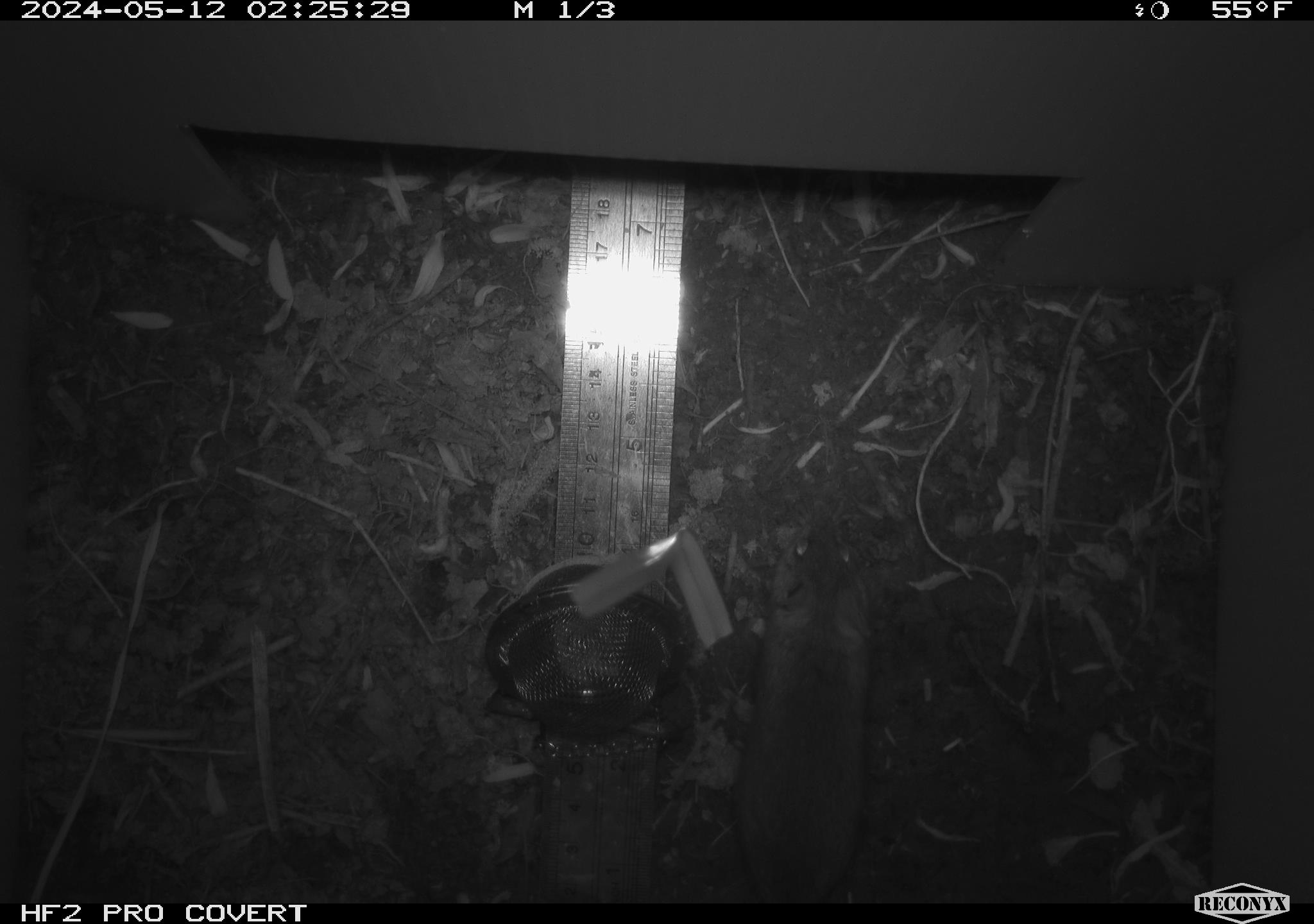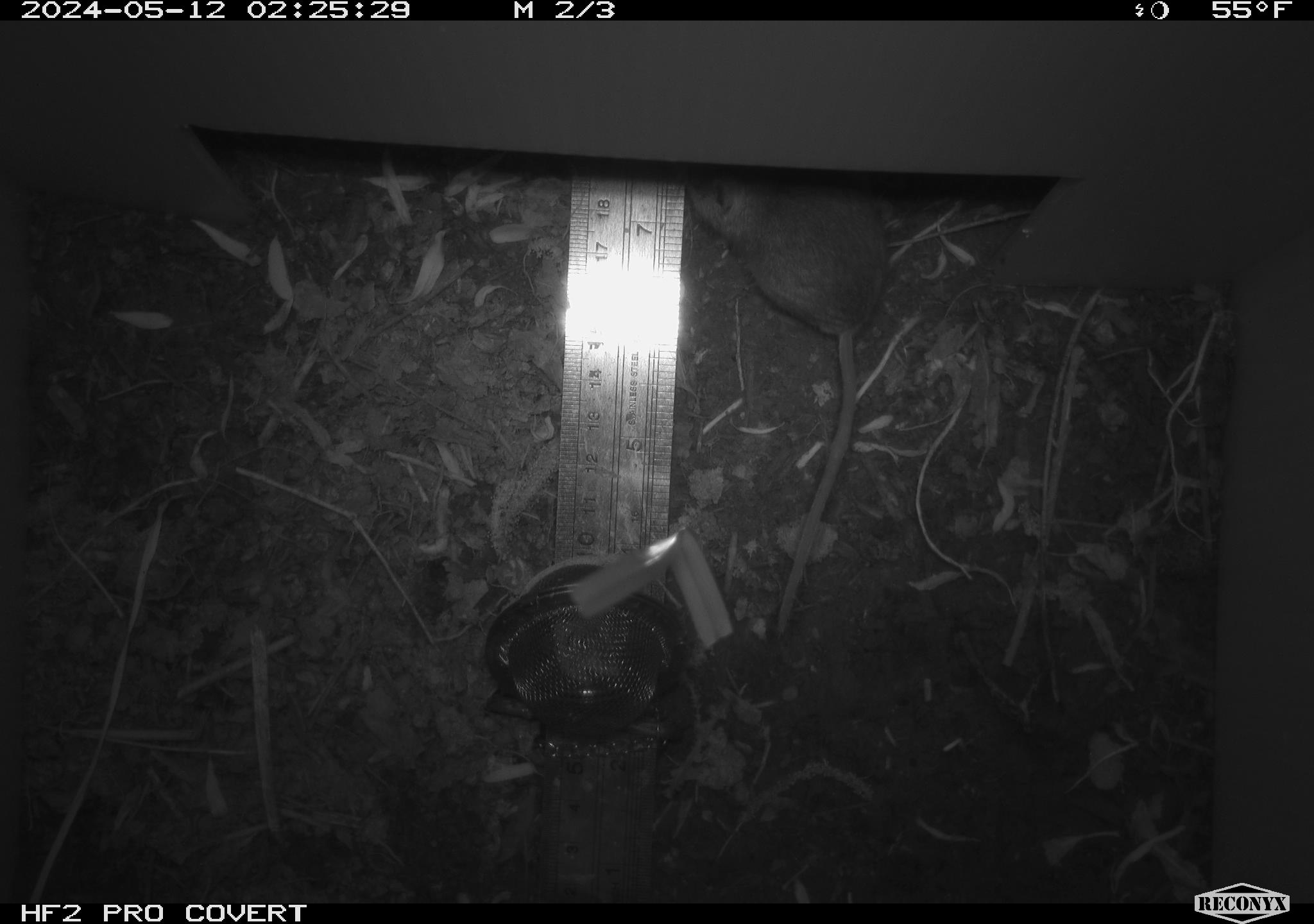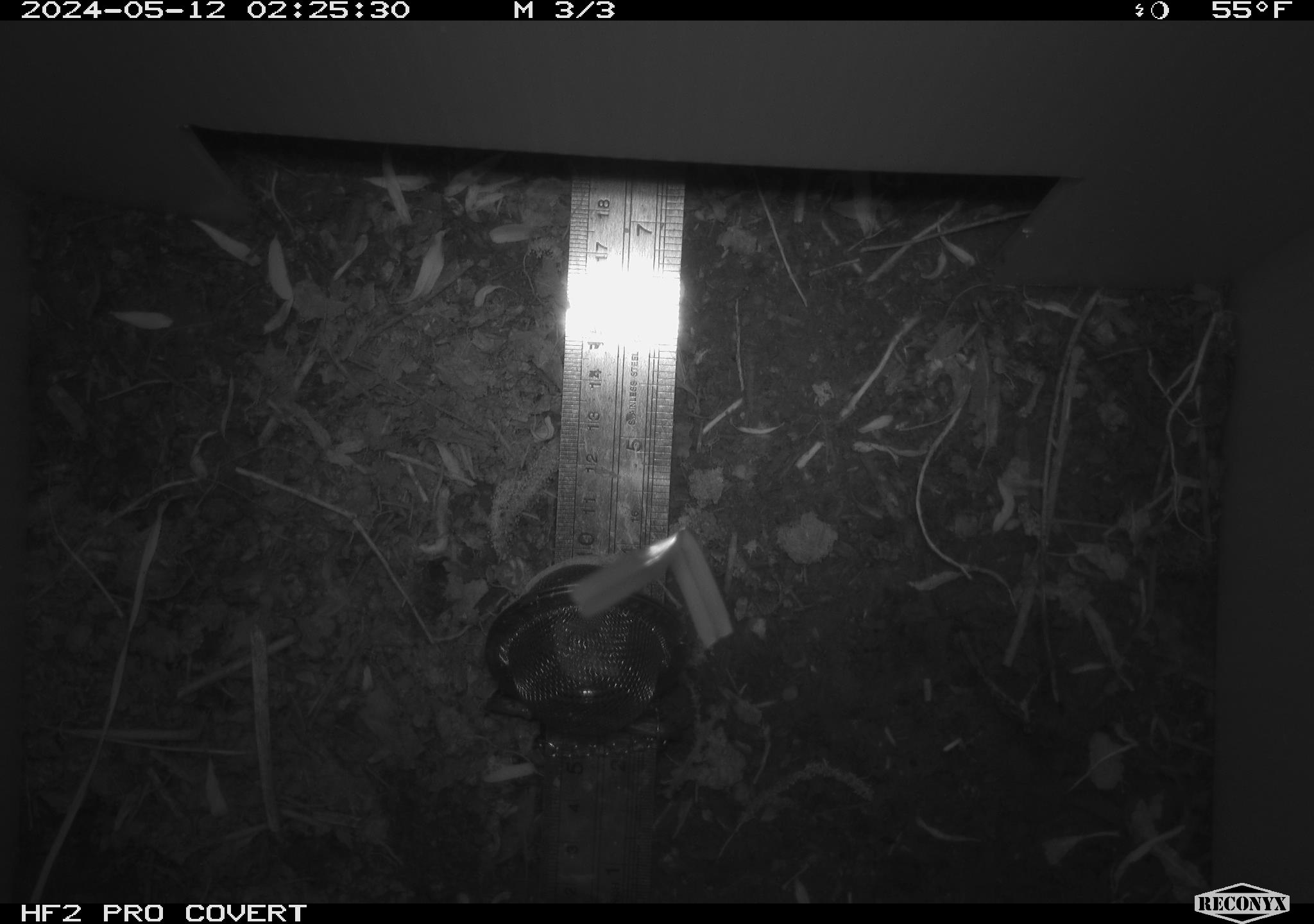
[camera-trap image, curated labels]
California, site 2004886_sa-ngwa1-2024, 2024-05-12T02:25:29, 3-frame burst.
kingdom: Animalia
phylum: Chordata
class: Mammalia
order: Rodentia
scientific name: Rodentia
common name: mouse species